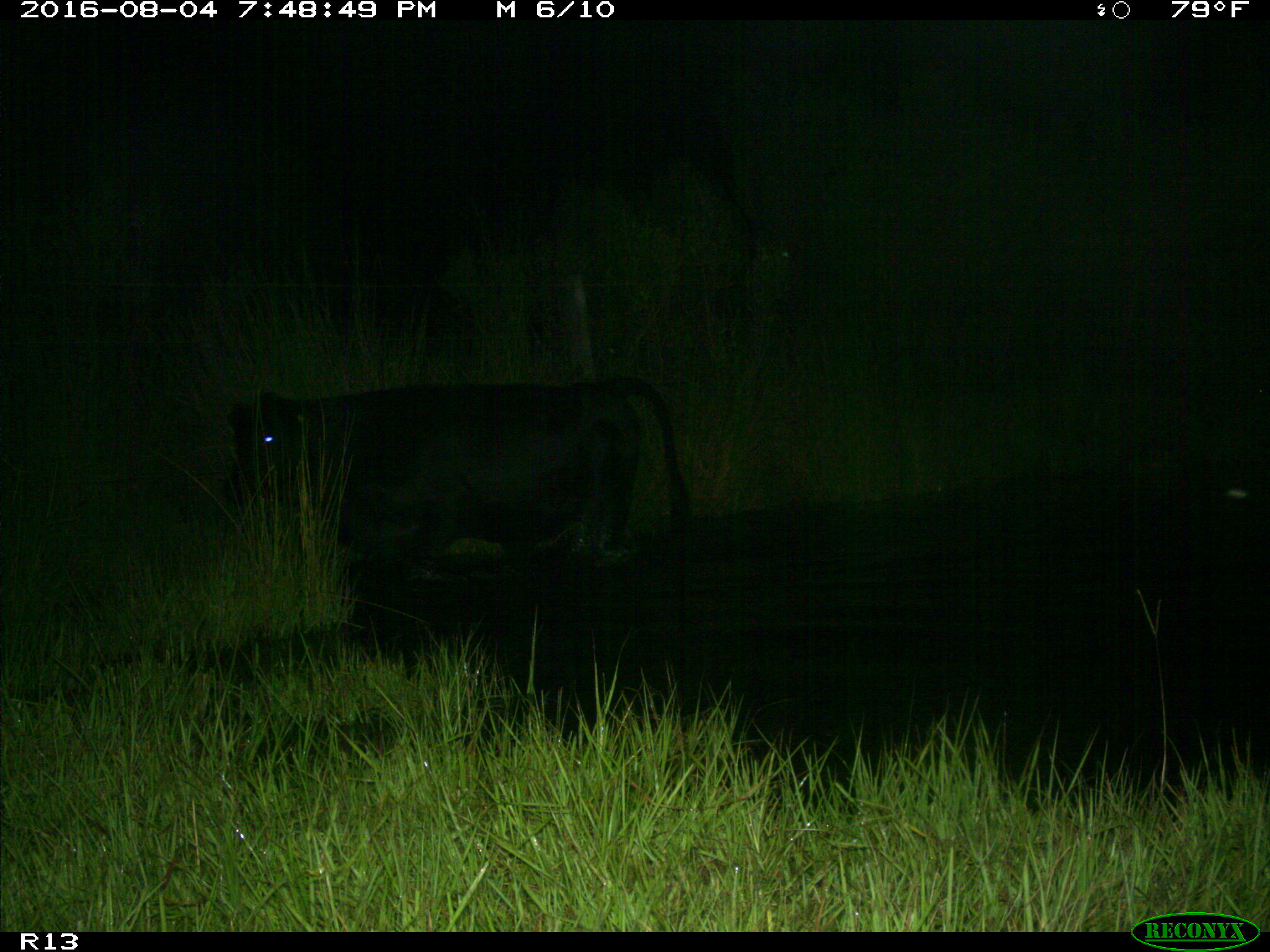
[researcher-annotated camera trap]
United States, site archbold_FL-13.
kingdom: Animalia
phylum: Chordata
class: Mammalia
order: Artiodactyla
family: Bovidae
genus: Bos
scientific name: Bos taurus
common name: domestic cow